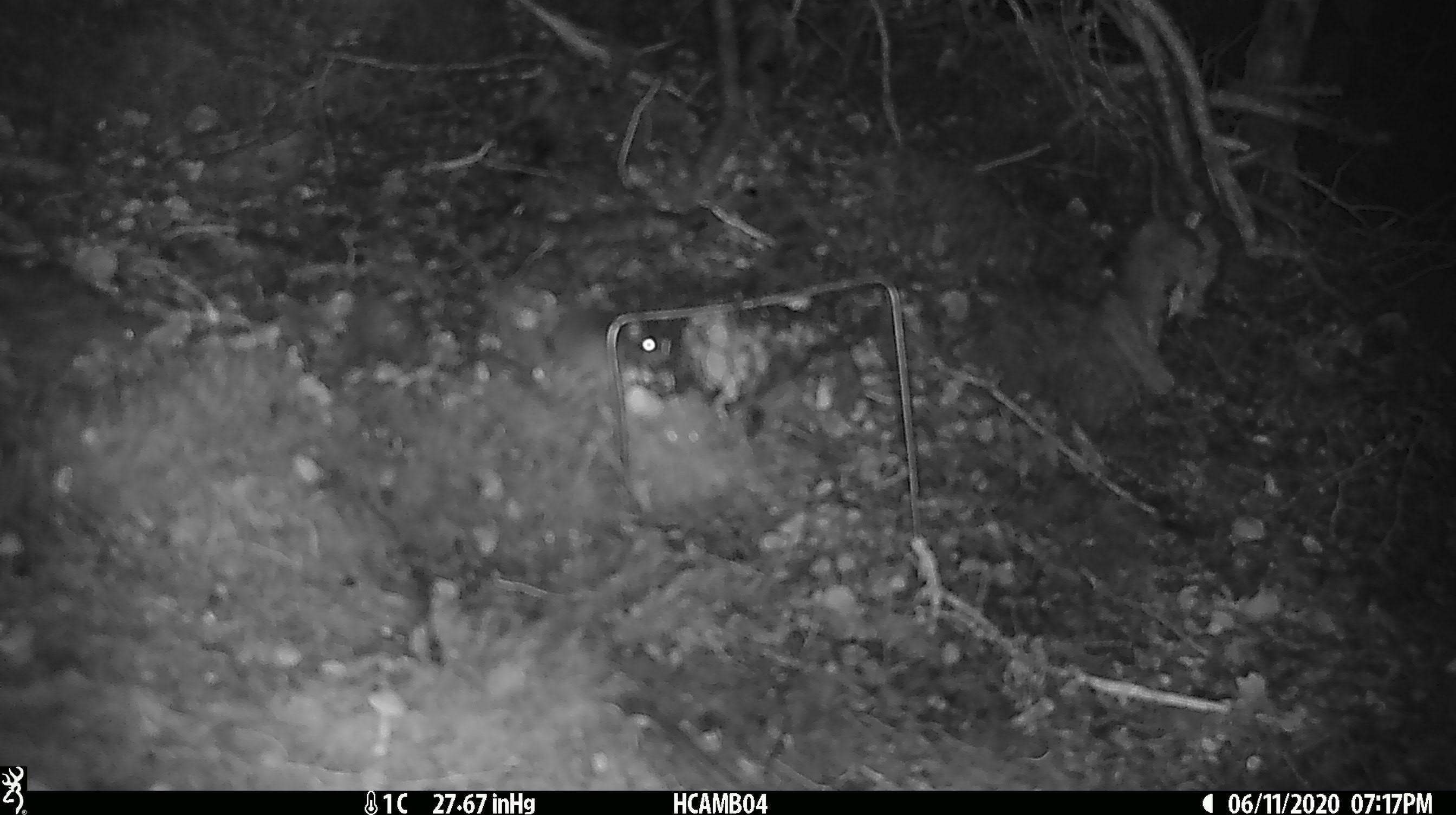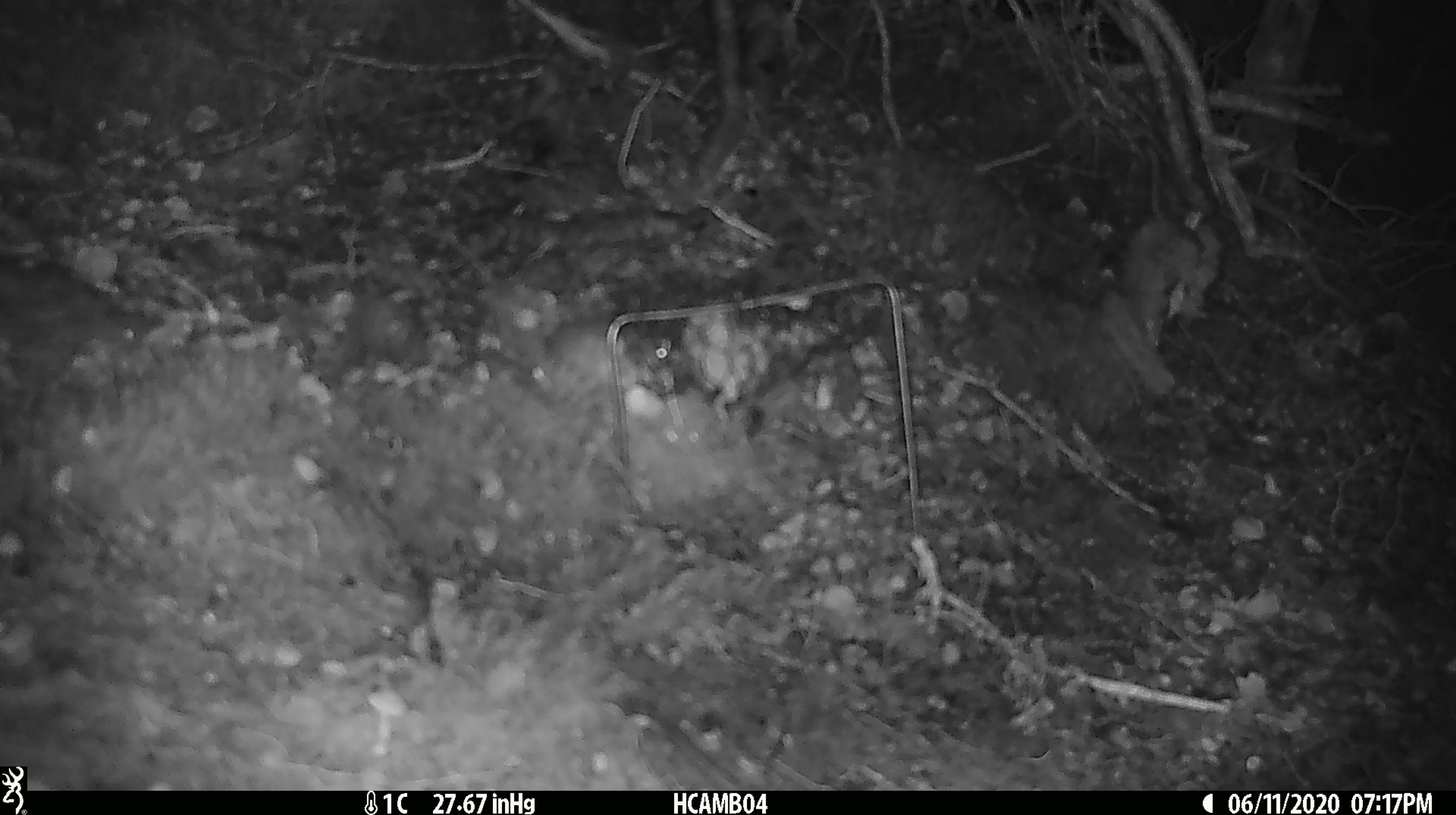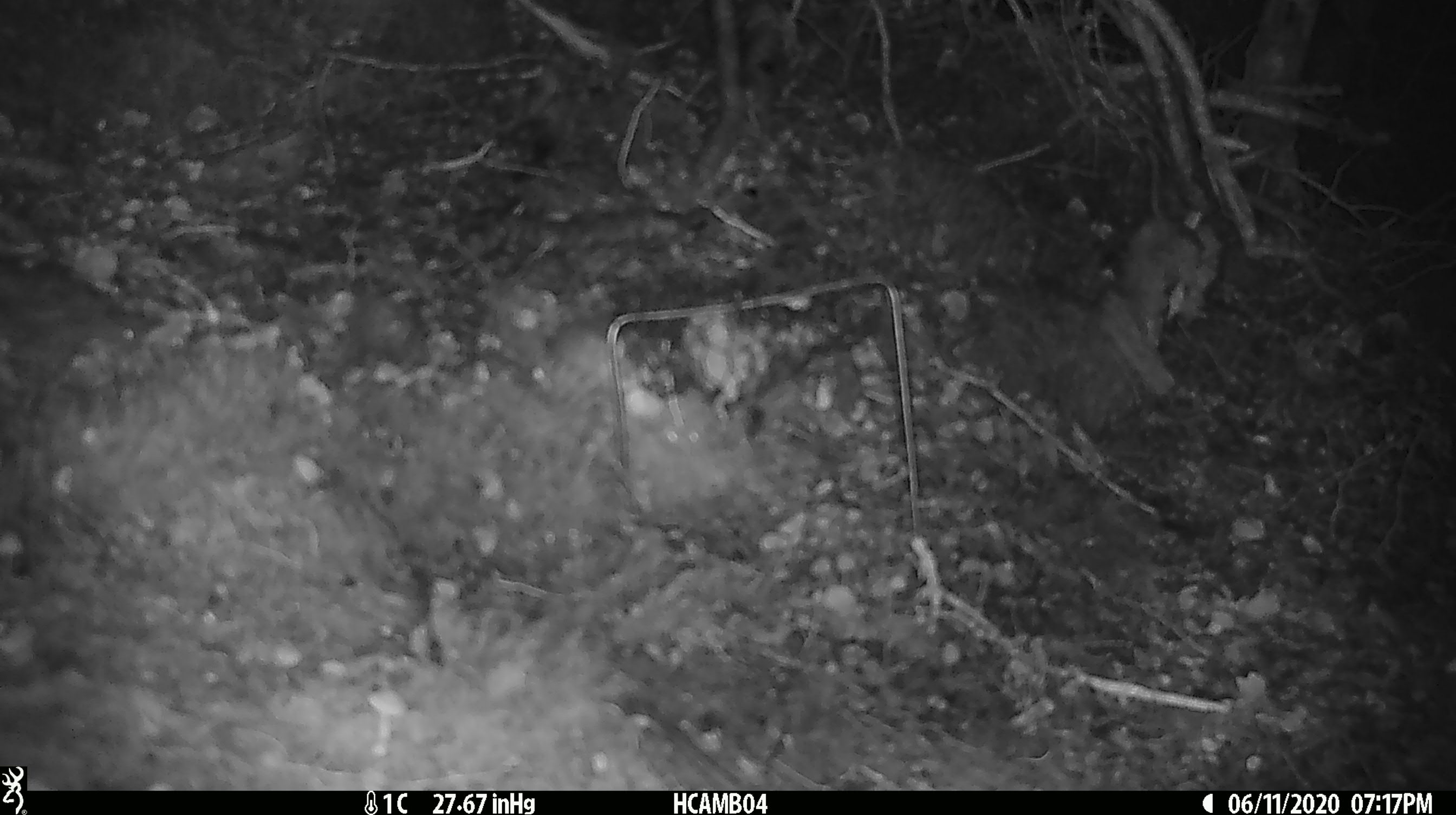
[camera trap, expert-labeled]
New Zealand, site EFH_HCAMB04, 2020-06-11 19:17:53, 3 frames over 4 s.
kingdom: Animalia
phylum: Chordata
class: Mammalia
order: Rodentia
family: Muridae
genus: Mus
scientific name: Mus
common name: mouse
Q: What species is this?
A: Mouse (Mus).